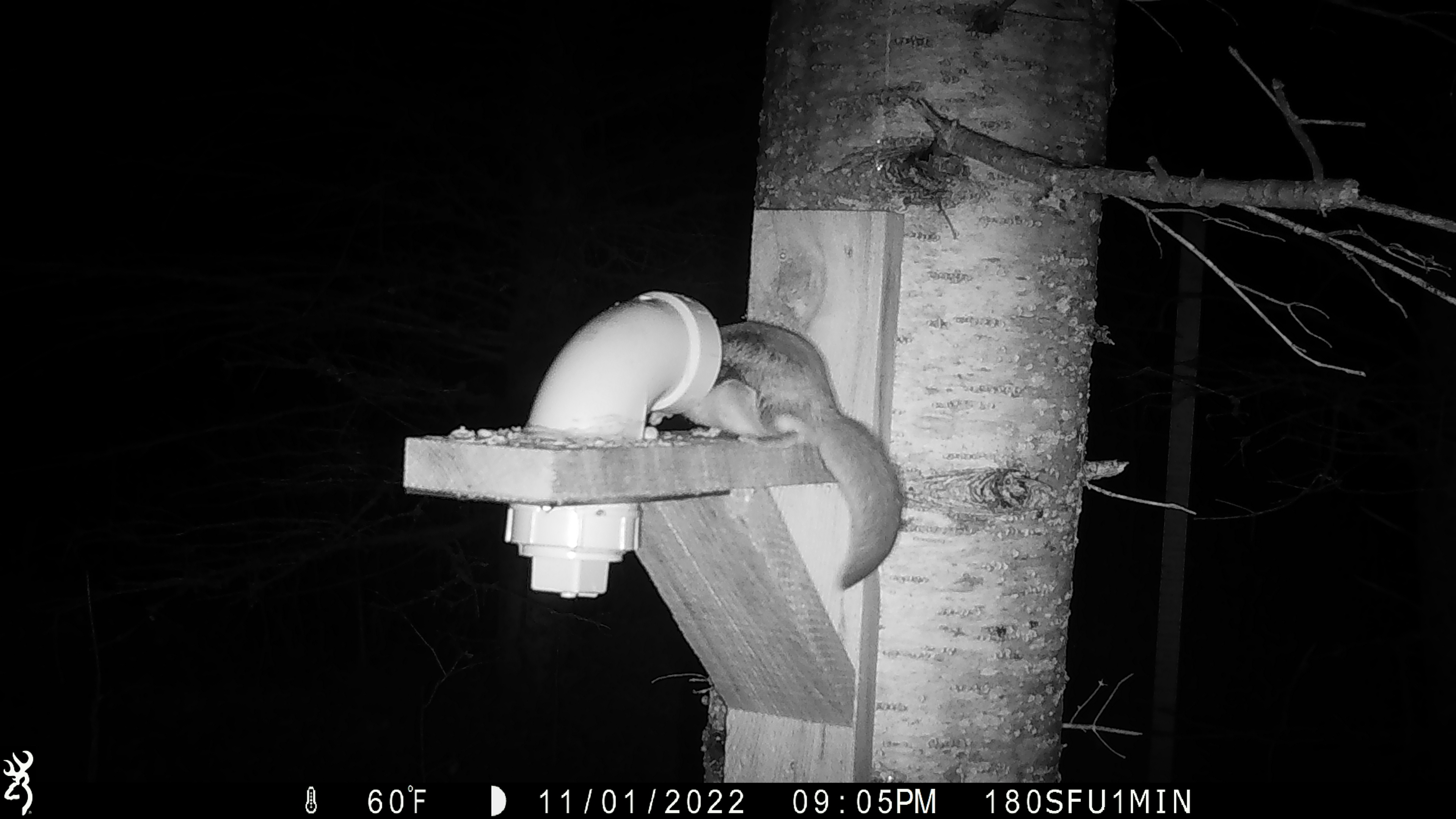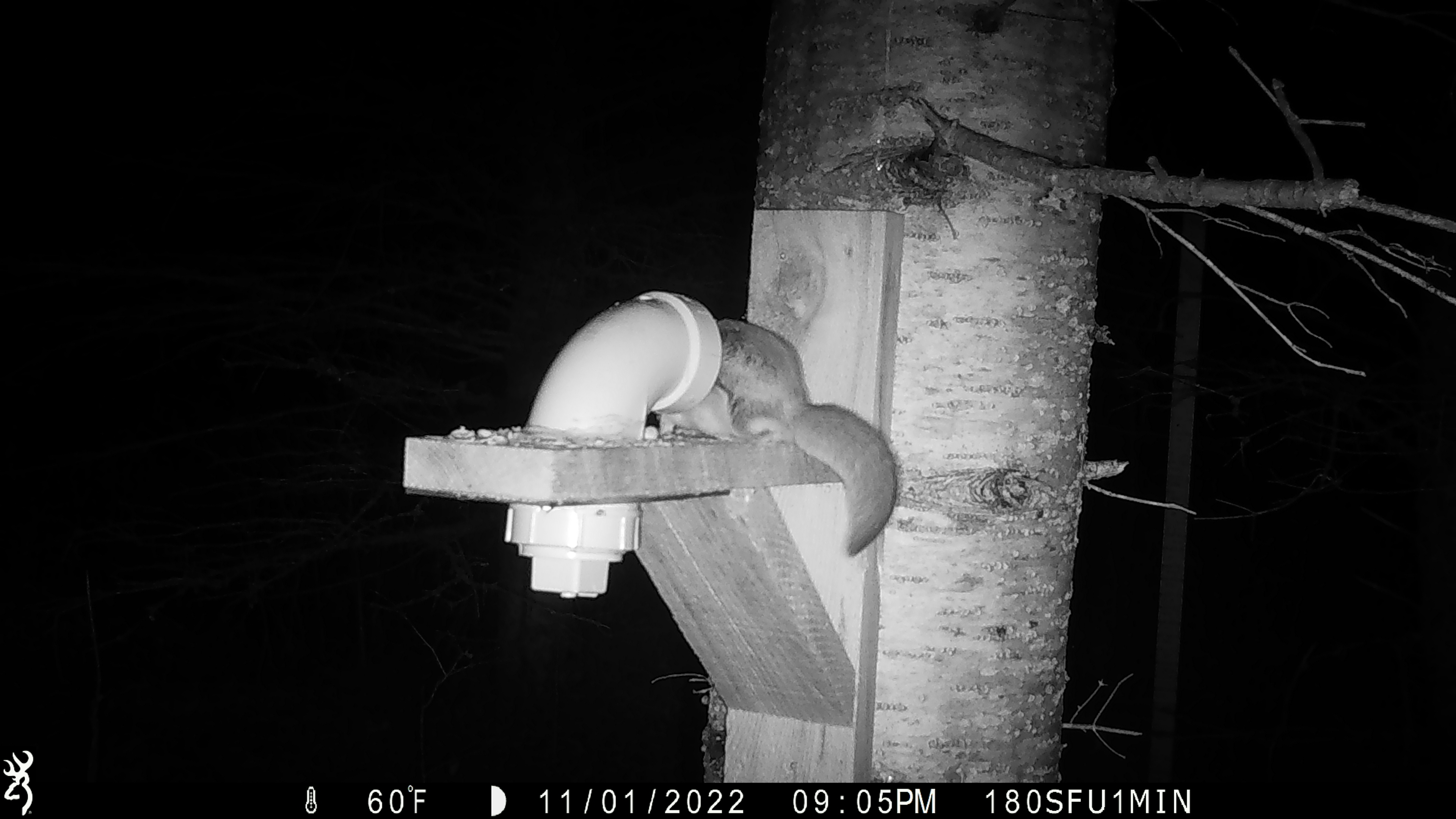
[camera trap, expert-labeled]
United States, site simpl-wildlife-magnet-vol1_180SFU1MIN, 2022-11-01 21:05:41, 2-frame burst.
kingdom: Animalia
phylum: Chordata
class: Mammalia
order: Rodentia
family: Sciuridae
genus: Glaucomys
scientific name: Glaucomys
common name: flying squirrel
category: flying squirrel sp.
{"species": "flying squirrel sp. (flying squirrel) (Glaucomys)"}